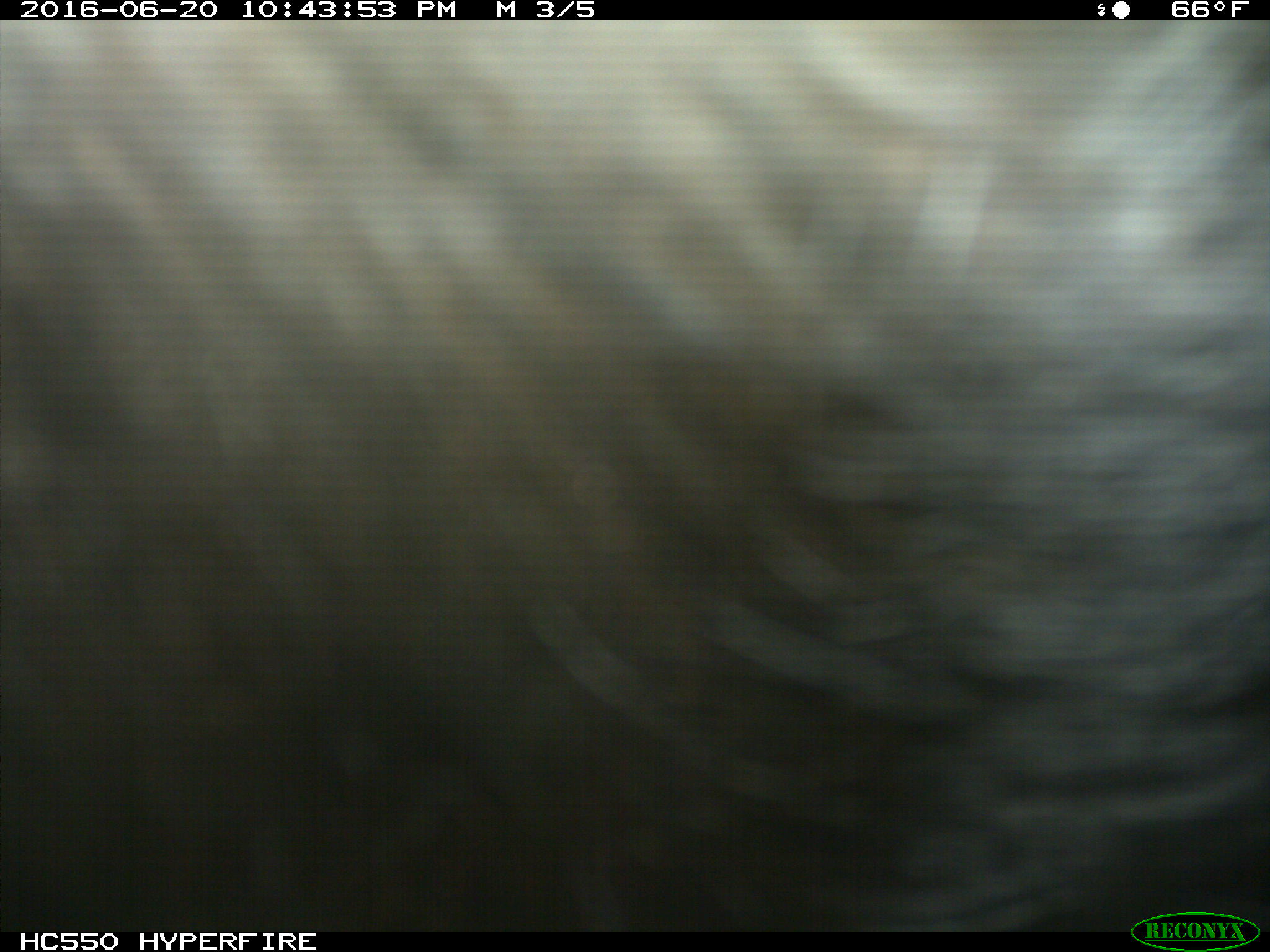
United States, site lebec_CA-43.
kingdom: Animalia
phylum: Chordata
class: Mammalia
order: Artiodactyla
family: Bovidae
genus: Bos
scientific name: Bos taurus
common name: domestic cow